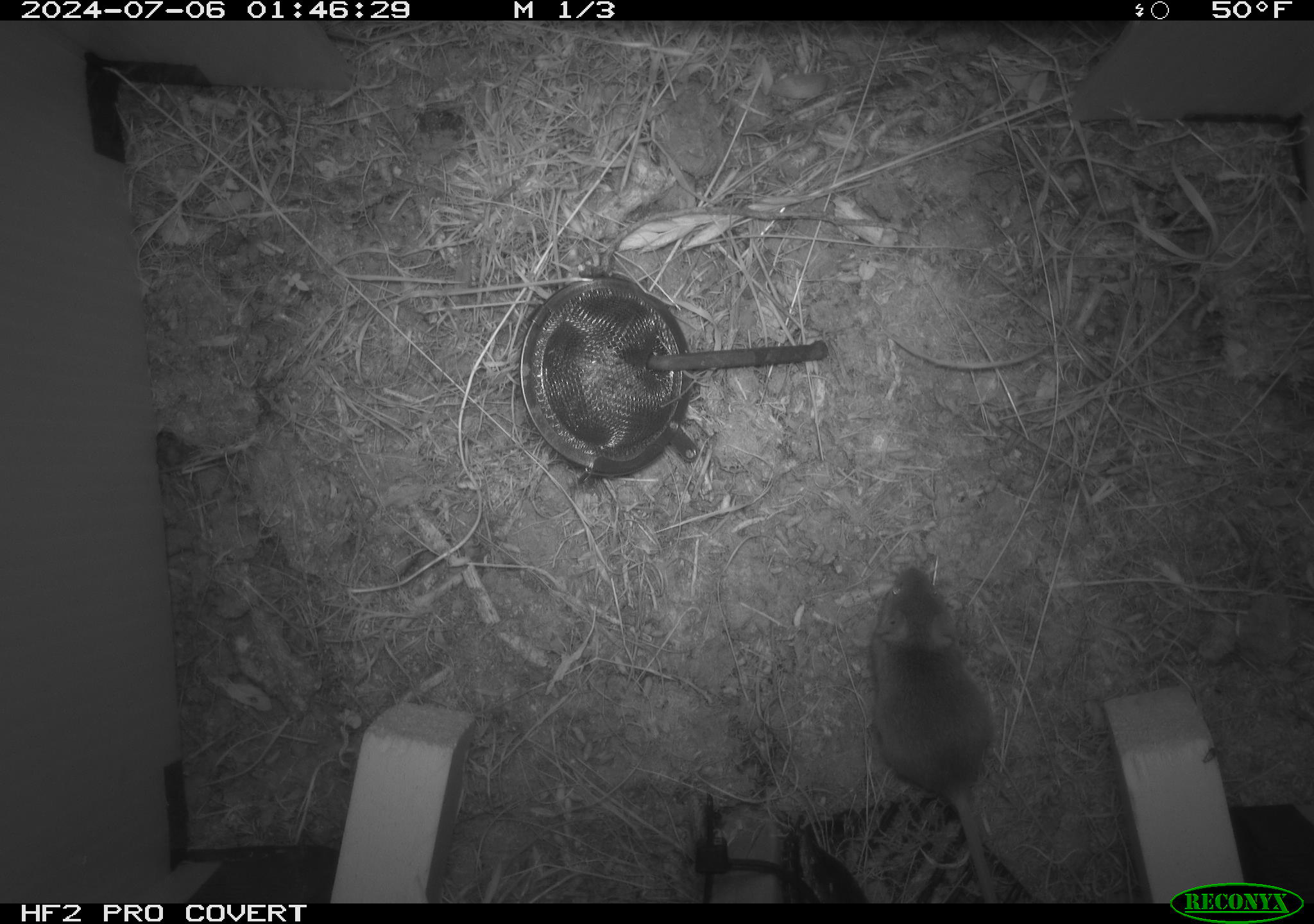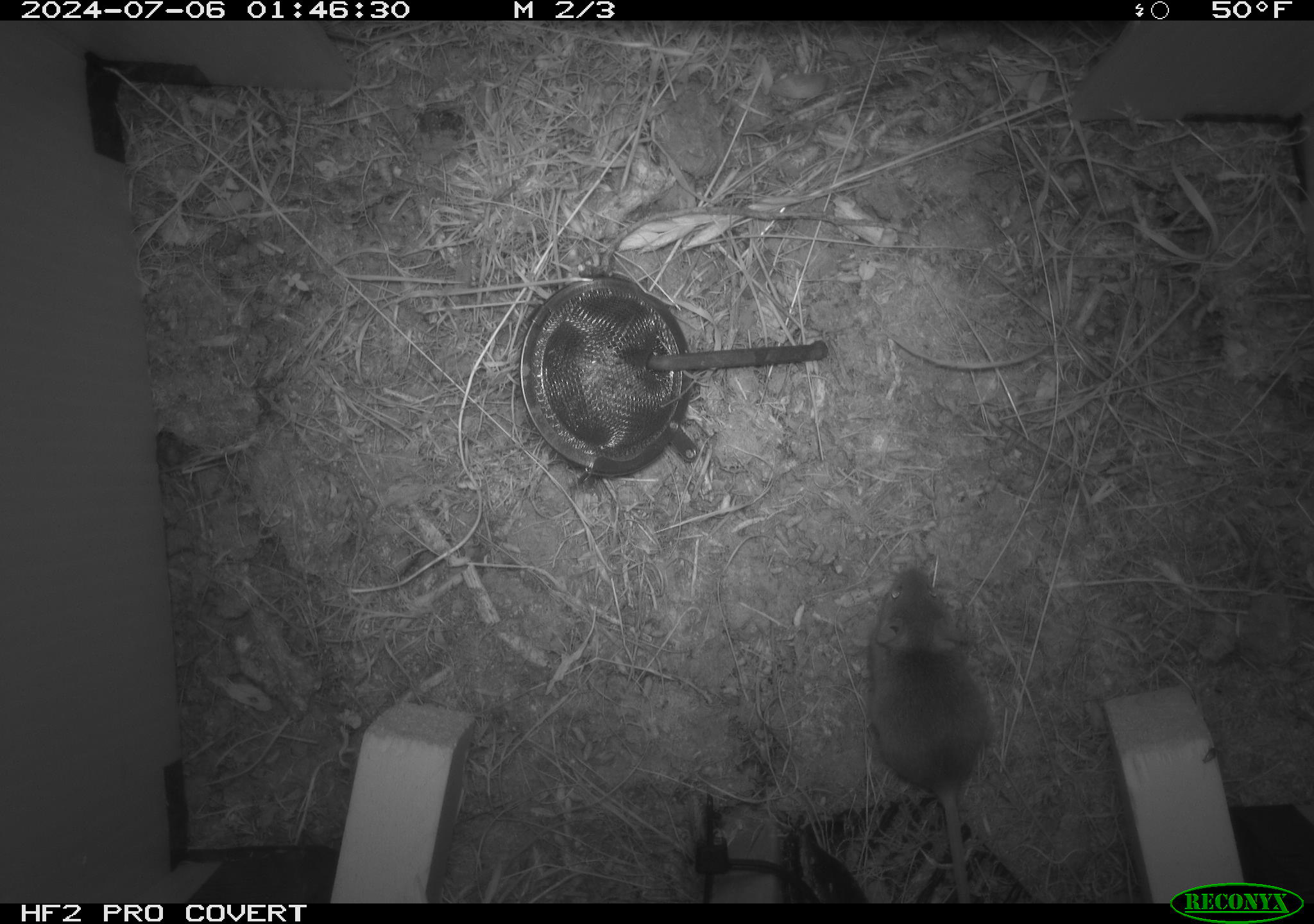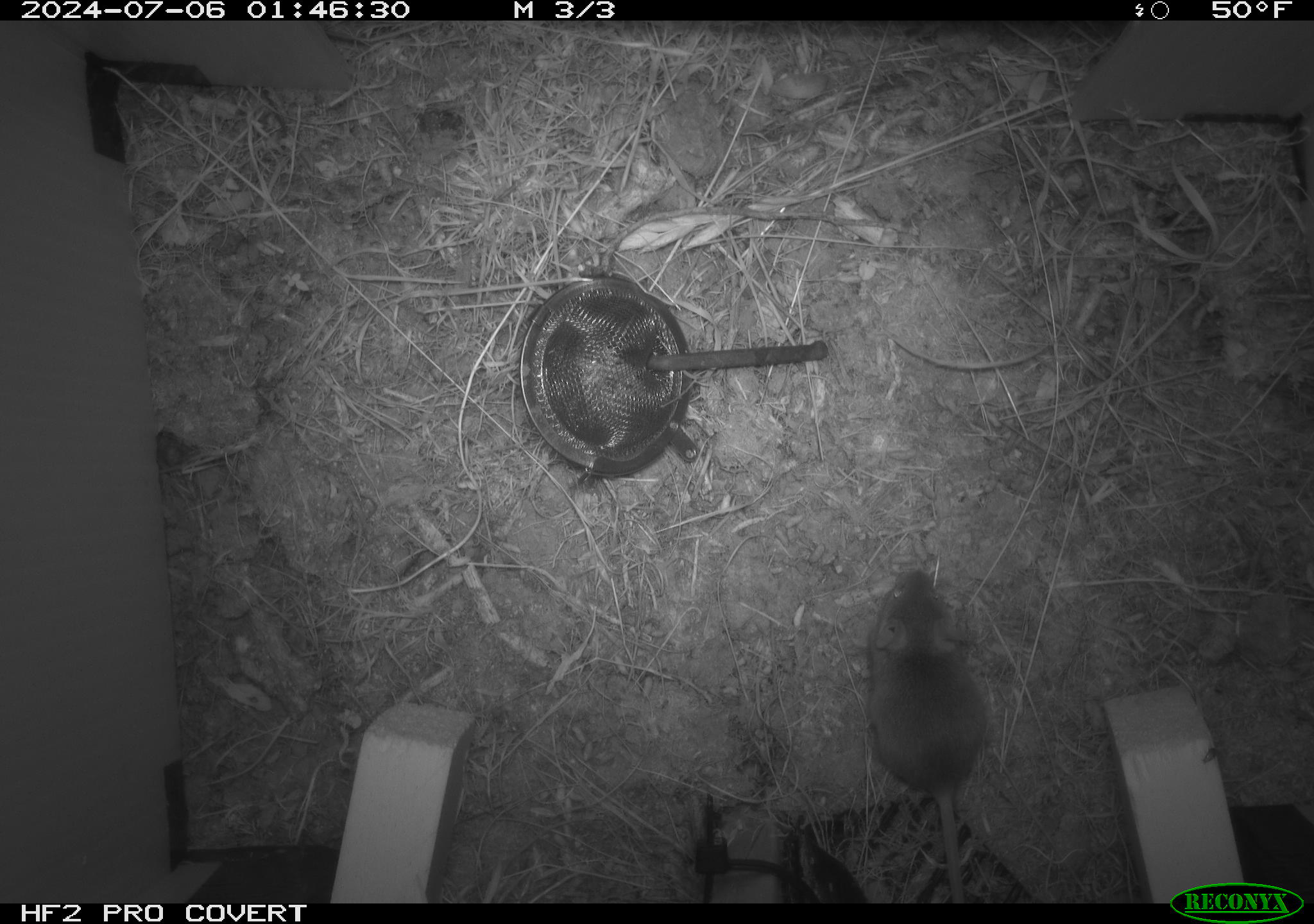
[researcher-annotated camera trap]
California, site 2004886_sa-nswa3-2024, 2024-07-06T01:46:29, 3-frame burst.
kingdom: Animalia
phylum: Chordata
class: Mammalia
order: Rodentia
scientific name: Rodentia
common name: rodent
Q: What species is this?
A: Rodent (Rodentia).